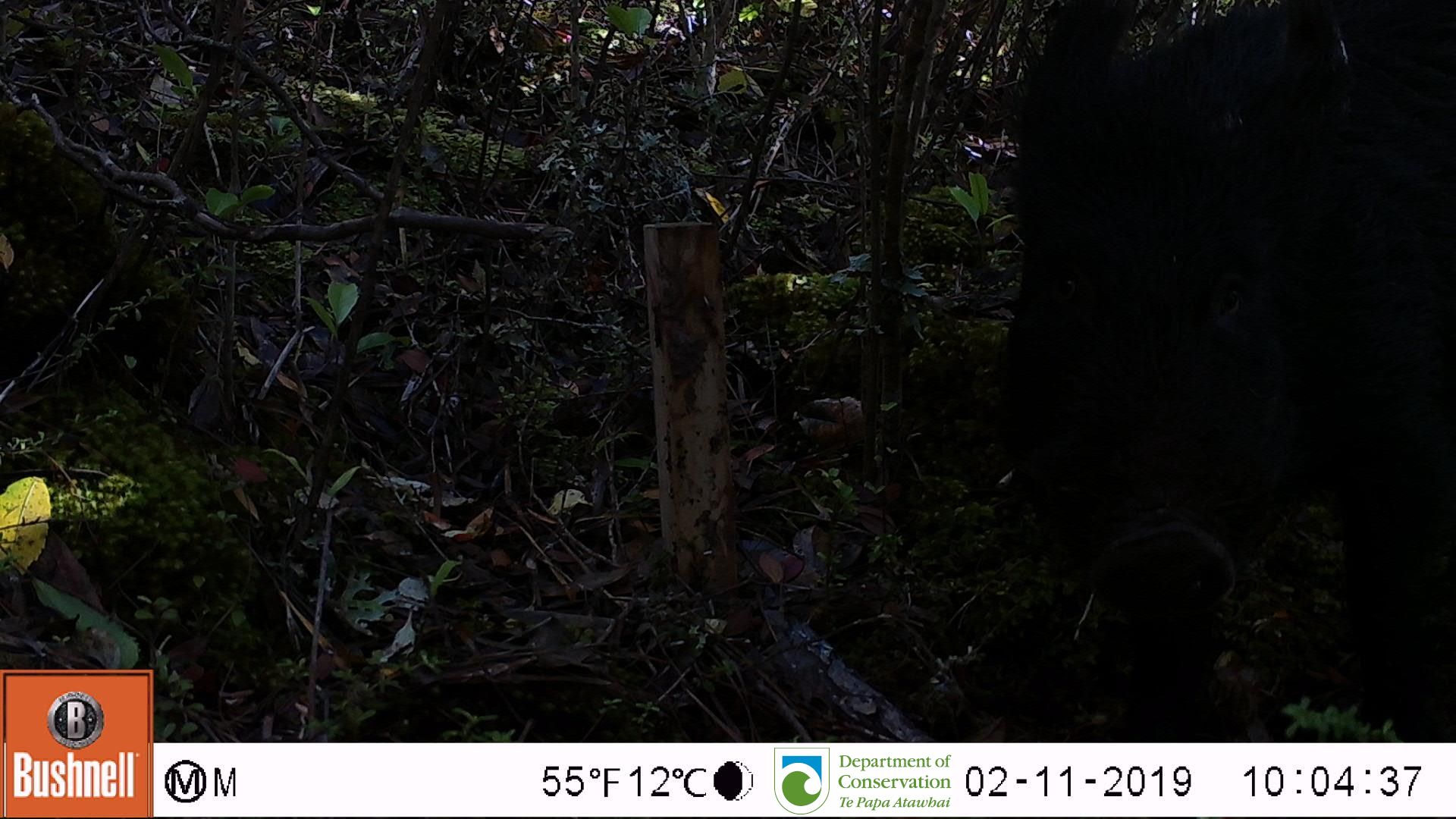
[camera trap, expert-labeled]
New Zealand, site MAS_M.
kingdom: Animalia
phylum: Chordata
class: Mammalia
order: Artiodactyla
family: Suidae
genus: Sus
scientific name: Sus scrofa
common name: pig